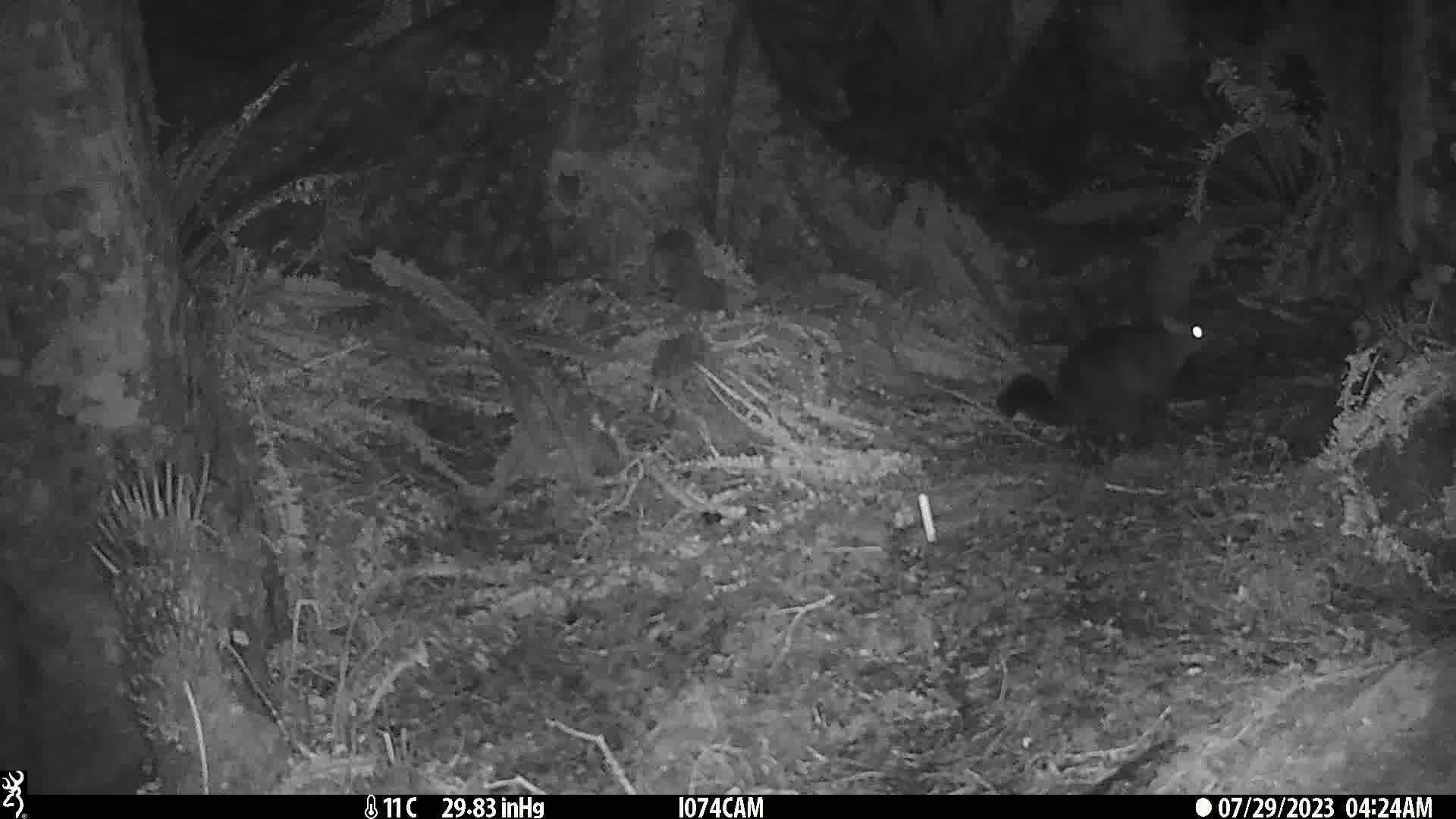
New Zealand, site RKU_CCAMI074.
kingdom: Animalia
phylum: Chordata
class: Mammalia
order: Diprotodontia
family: Phalangeridae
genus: Trichosurus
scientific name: Trichosurus vulpecula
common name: common brushtail possum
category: possum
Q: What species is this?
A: Possum (common brushtail possum) (Trichosurus vulpecula).